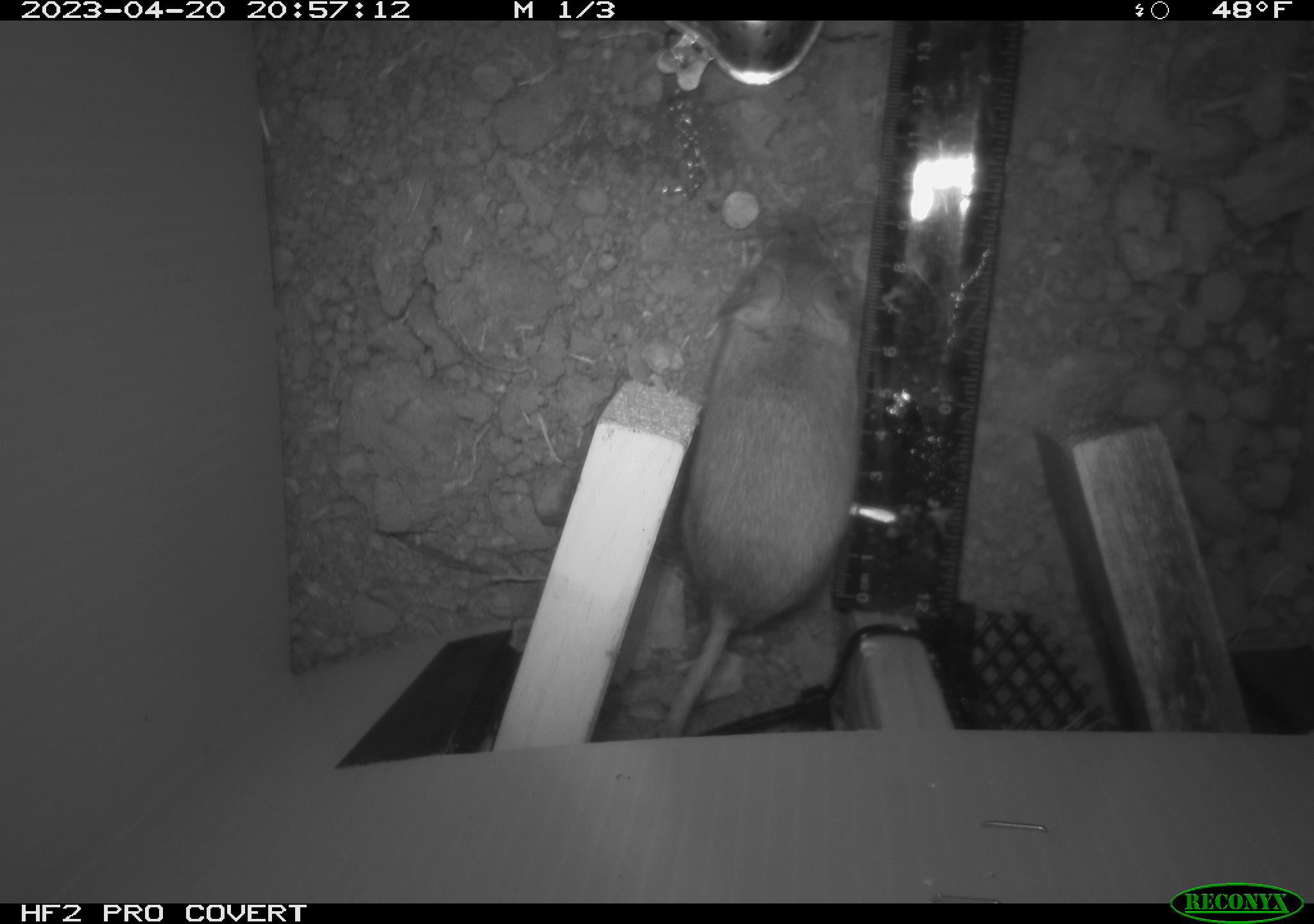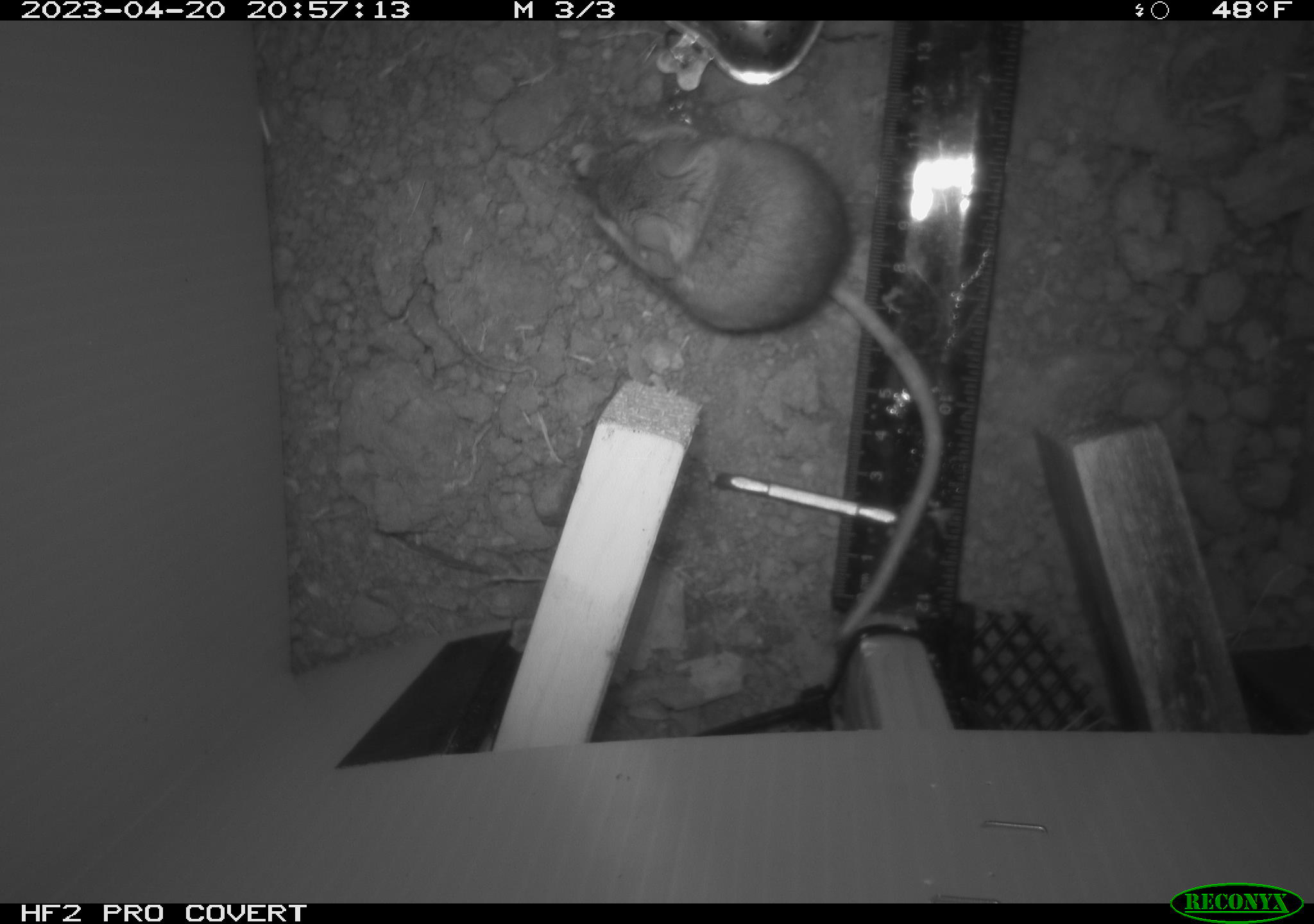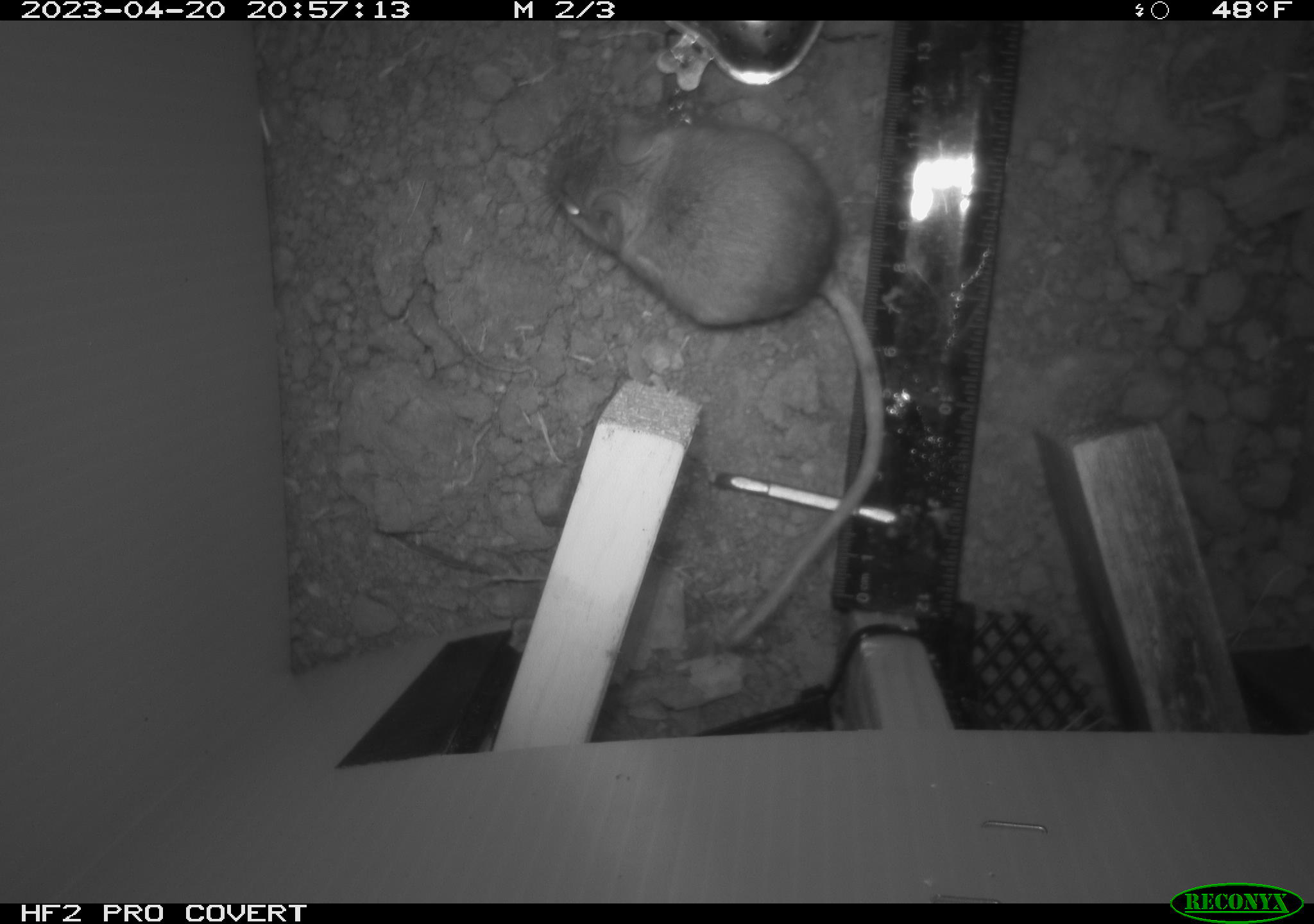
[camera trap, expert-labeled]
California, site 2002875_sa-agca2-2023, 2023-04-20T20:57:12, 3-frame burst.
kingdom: Animalia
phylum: Chordata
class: Mammalia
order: Rodentia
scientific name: Rodentia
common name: mouse species